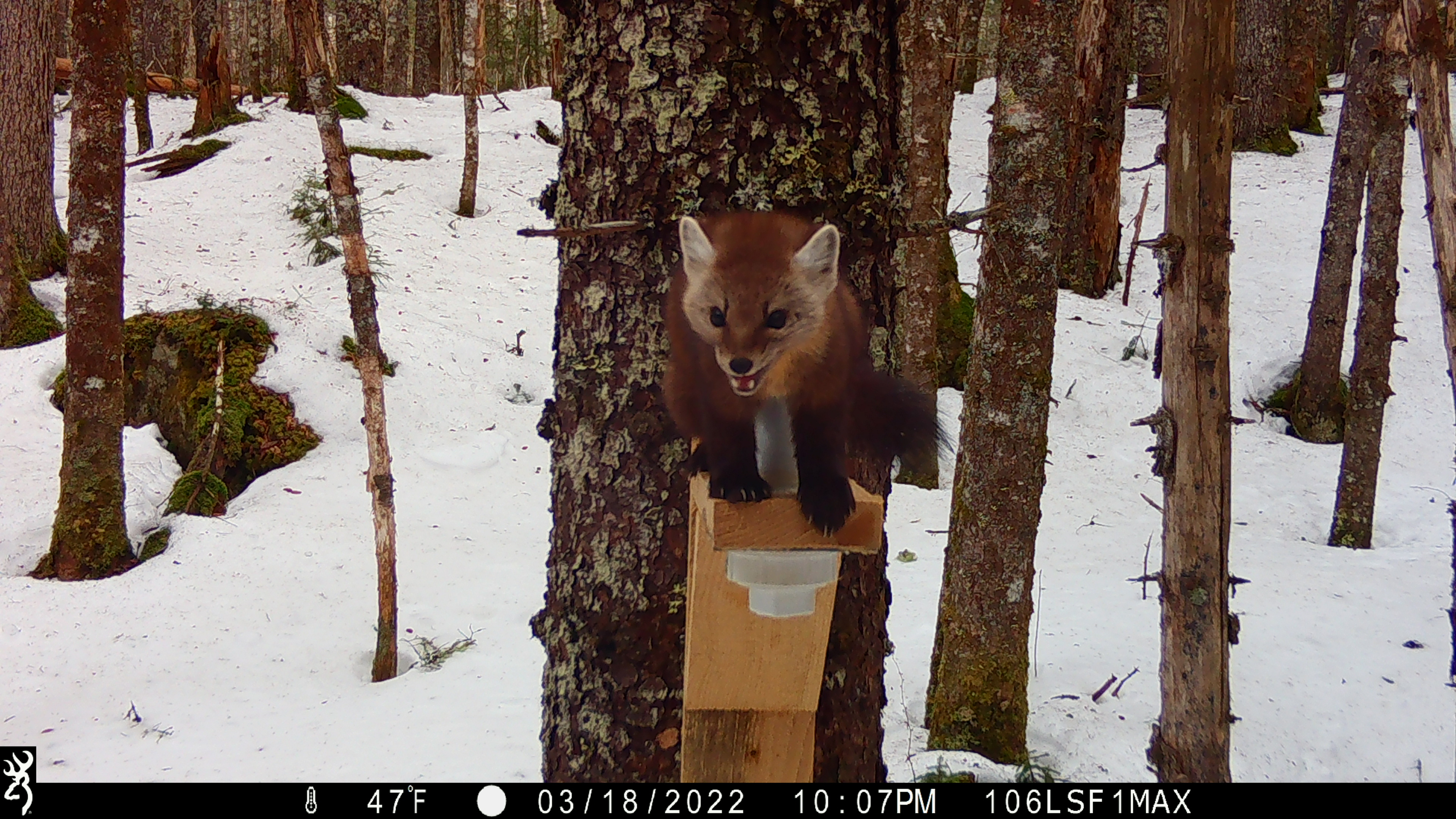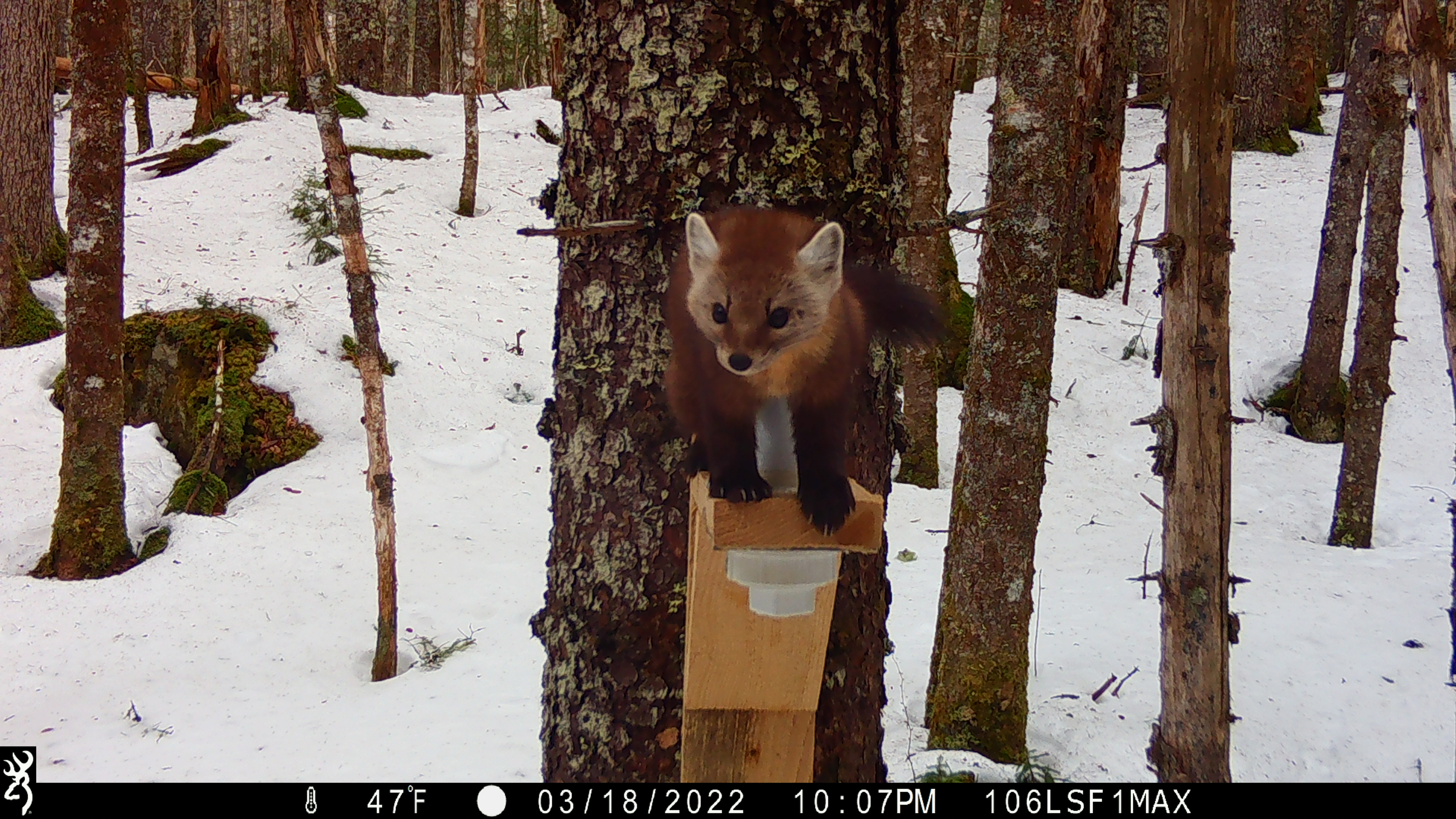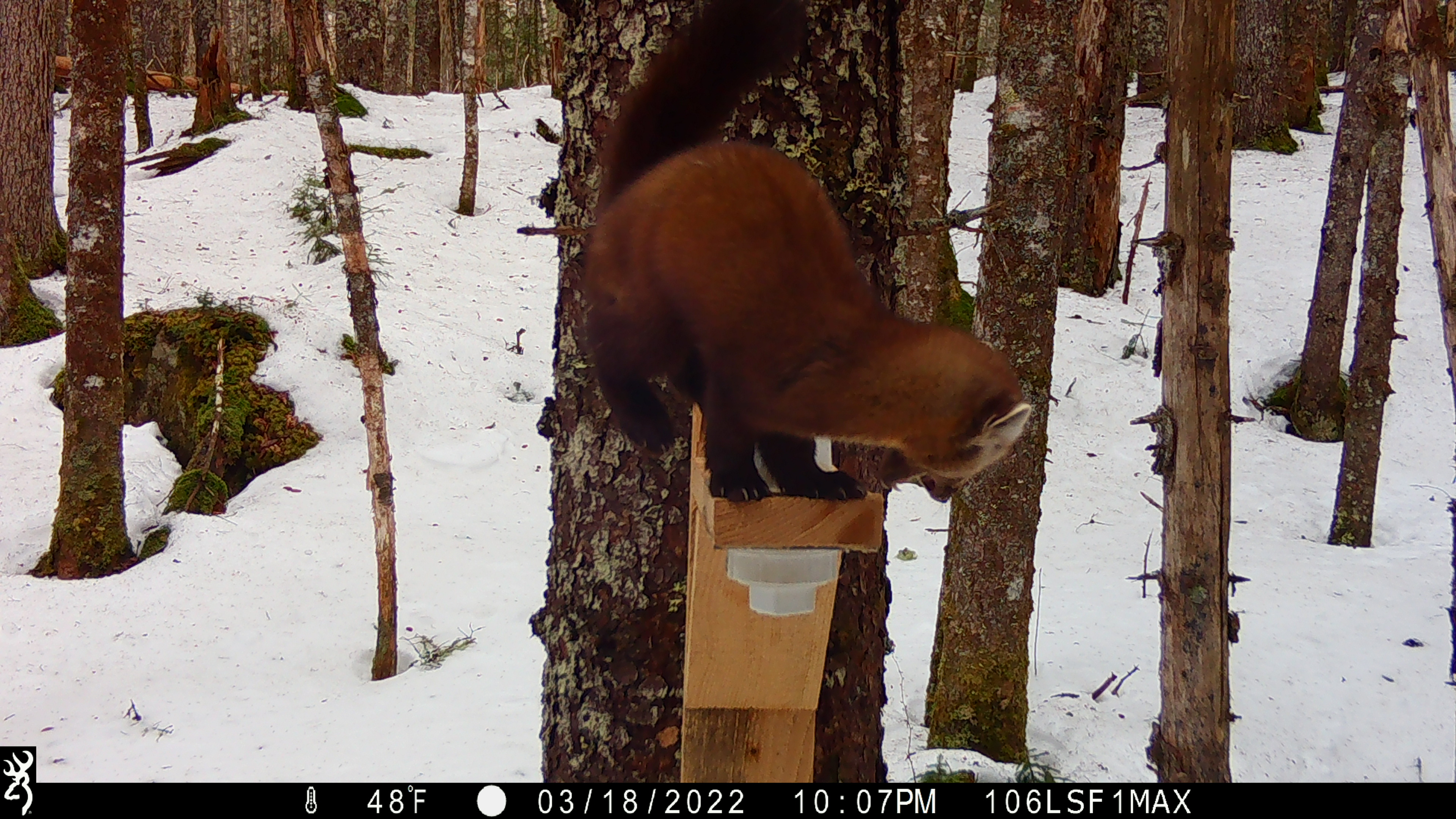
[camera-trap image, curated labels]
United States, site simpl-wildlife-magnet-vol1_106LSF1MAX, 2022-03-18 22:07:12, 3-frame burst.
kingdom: Animalia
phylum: Chordata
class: Mammalia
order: Carnivora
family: Mustelidae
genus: Martes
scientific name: Martes americana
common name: american marten